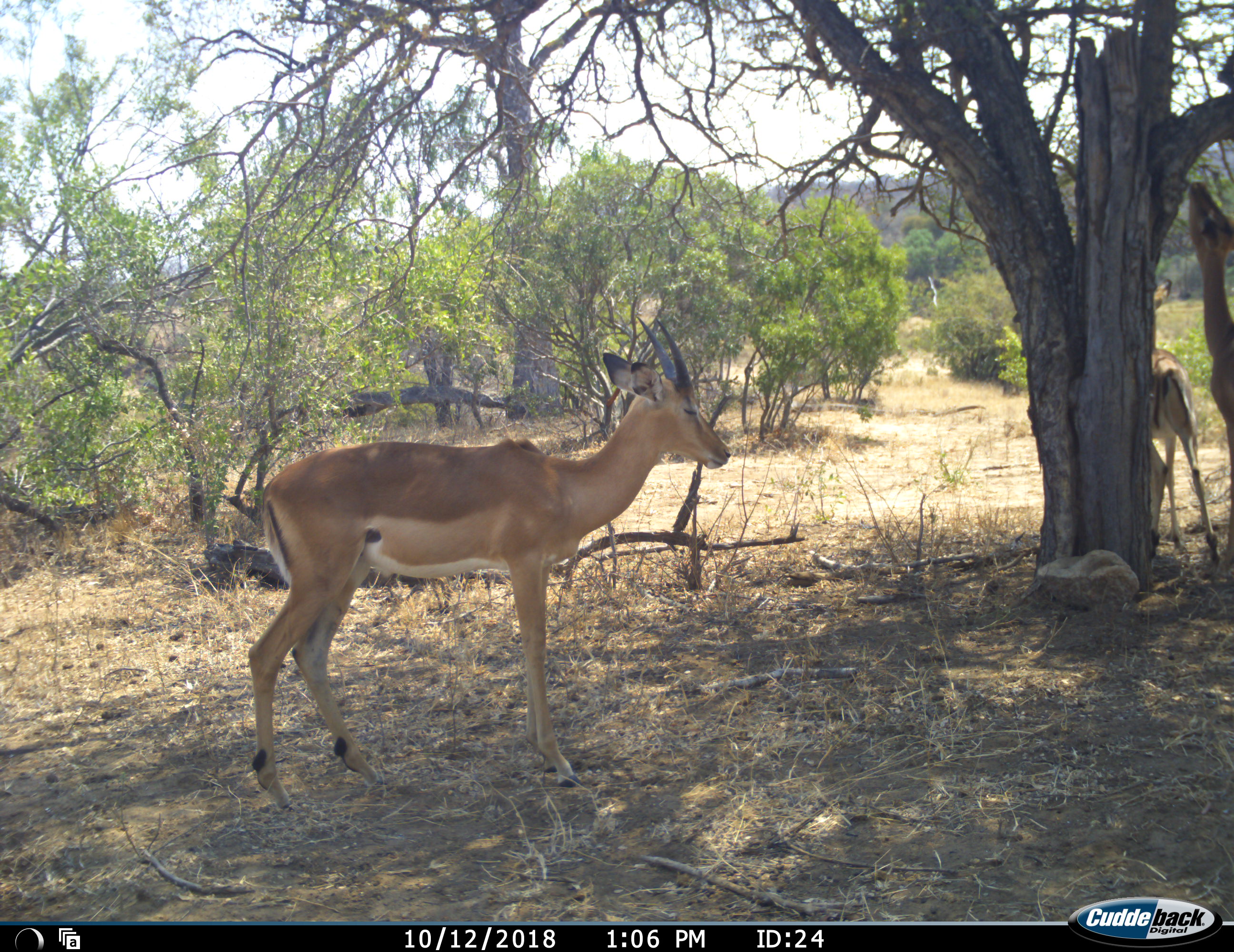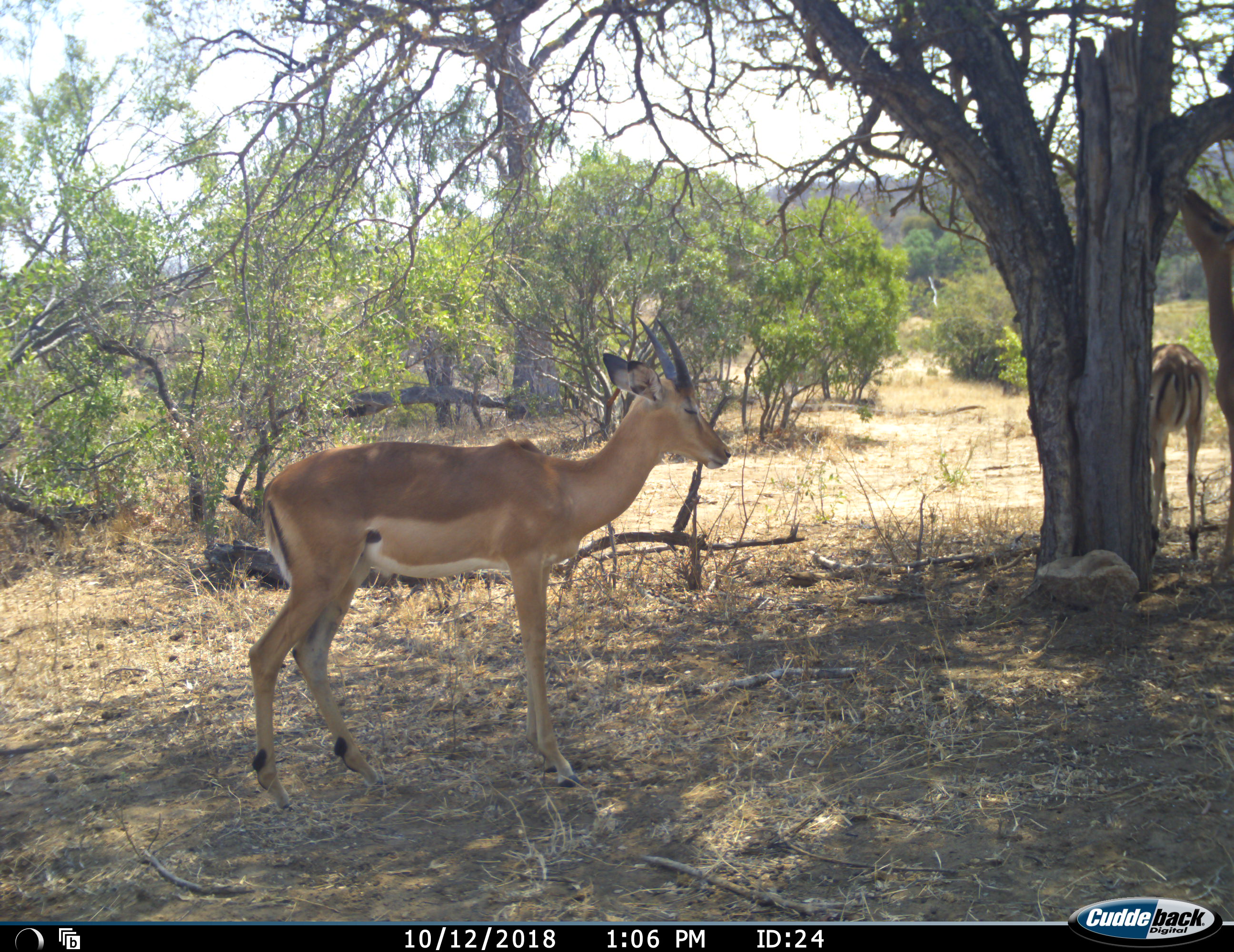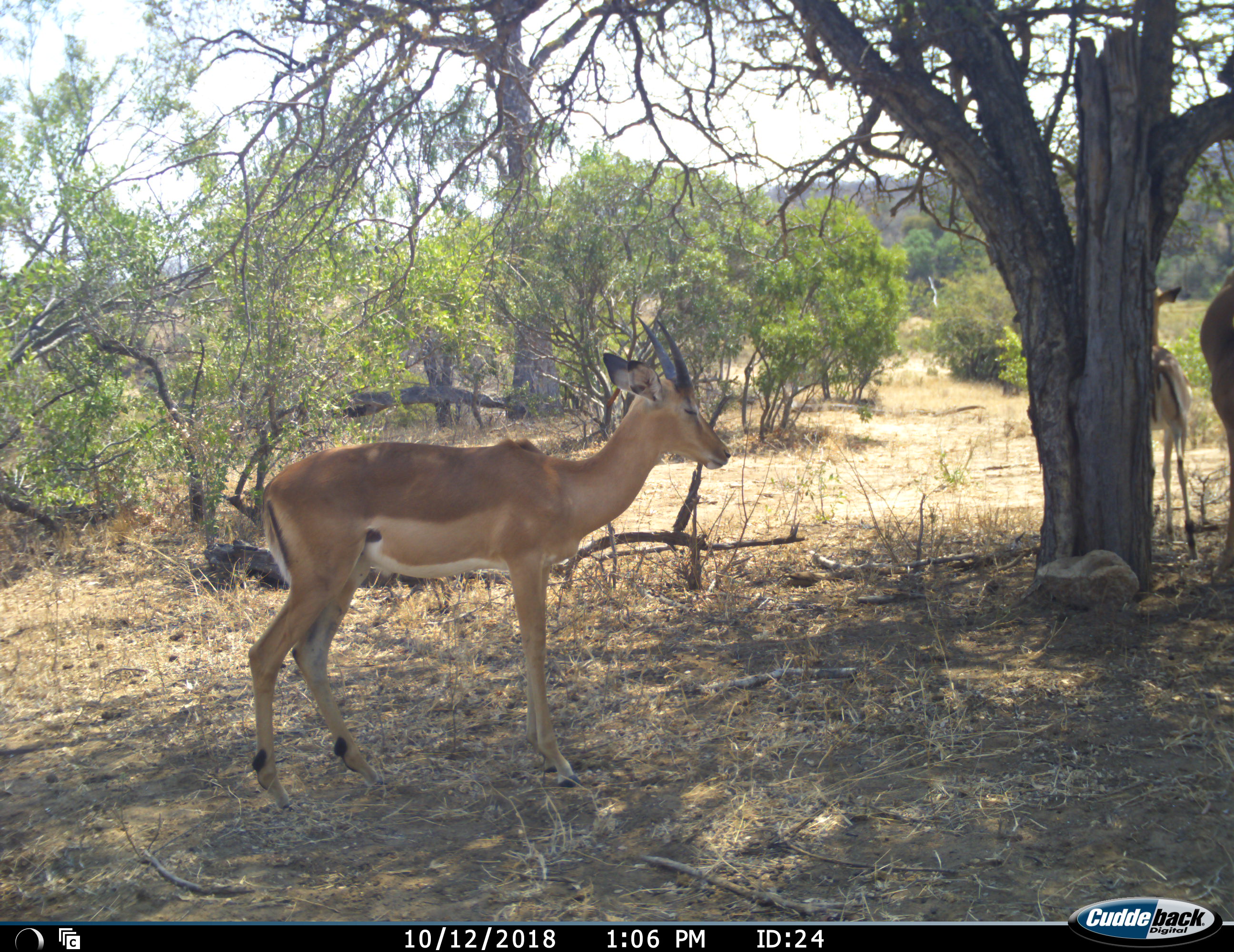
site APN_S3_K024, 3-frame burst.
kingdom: Animalia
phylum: Chordata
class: Mammalia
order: Artiodactyla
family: Bovidae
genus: Aepyceros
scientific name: Aepyceros melampus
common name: impala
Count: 3.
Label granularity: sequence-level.